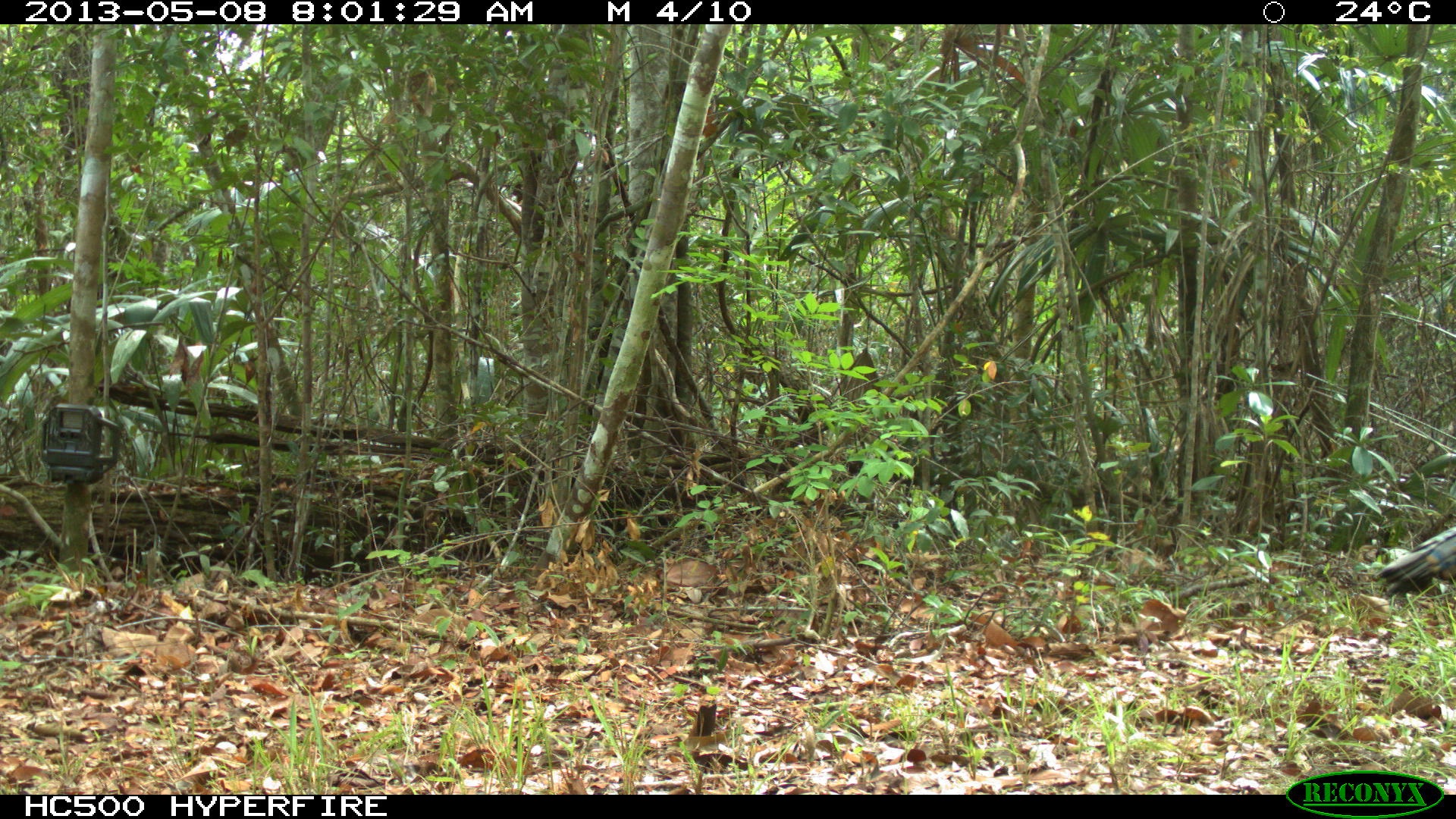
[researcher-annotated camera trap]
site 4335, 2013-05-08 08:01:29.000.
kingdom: Animalia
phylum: Chordata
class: Aves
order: Galliformes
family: Phasianidae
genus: Meleagris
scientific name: Meleagris ocellata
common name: ocellated turkey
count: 1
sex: male